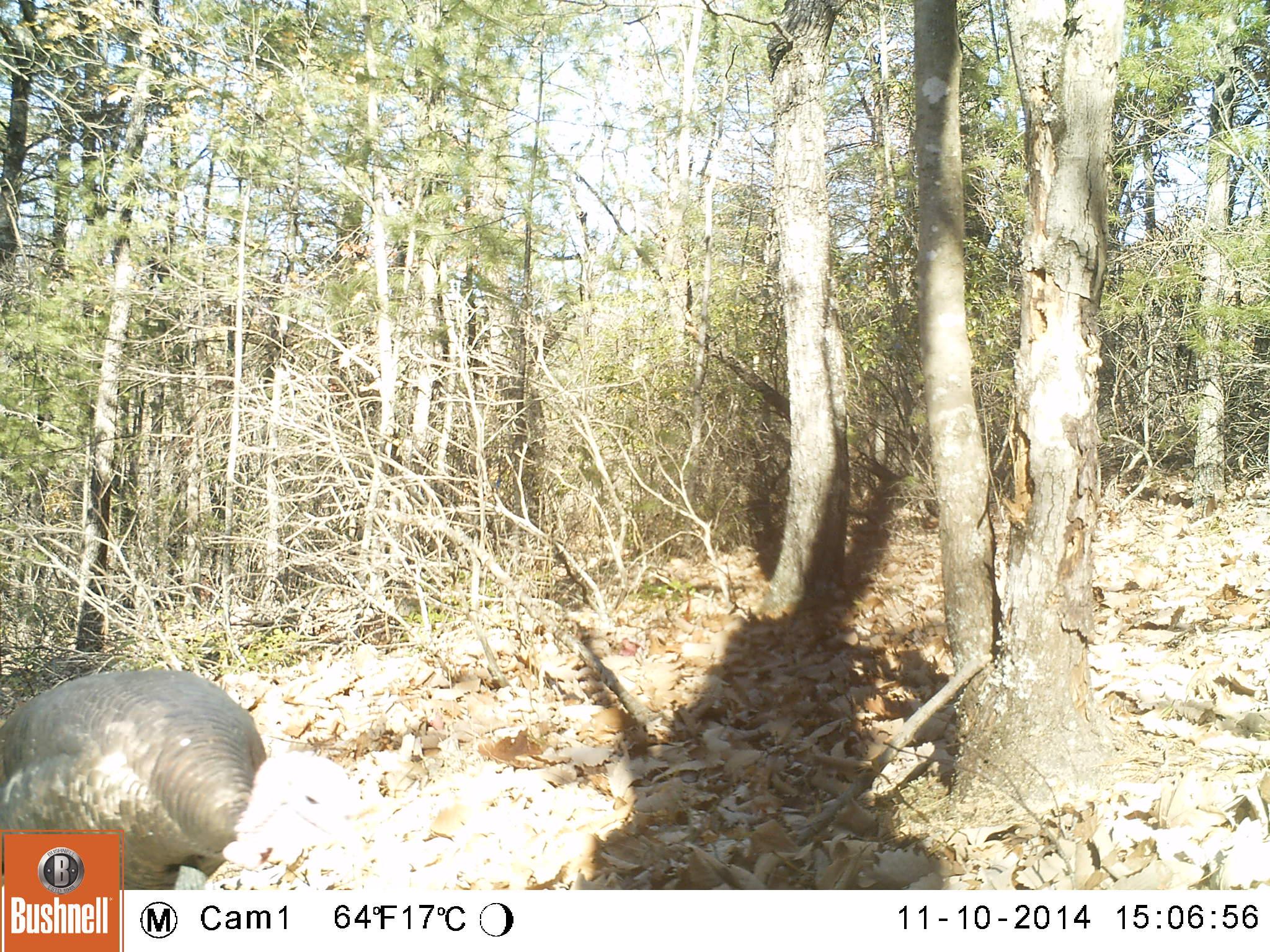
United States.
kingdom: Animalia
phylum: Chordata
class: Aves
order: Galliformes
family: Phasianidae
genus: Meleagris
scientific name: Meleagris gallopavo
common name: wild turkey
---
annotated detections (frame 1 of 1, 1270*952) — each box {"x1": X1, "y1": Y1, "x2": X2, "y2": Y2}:
Wild Turkey: {"x1": 0, "y1": 659, "x2": 355, "y2": 892}